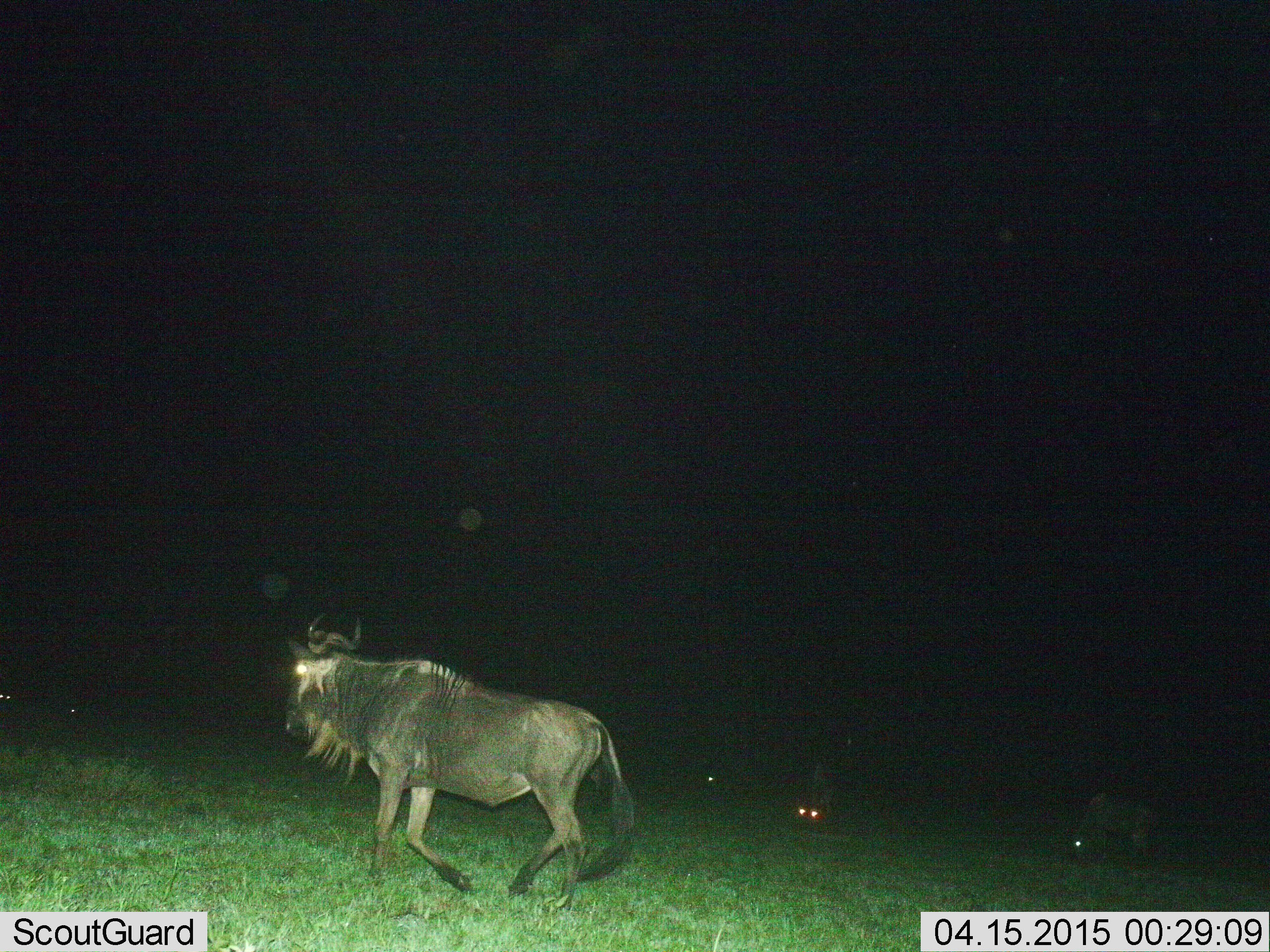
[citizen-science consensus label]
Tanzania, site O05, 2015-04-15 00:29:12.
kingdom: Animalia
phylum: Chordata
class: Mammalia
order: Artiodactyla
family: Bovidae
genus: Connochaetes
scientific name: Connochaetes taurinus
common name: blue wildebeest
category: wildebeest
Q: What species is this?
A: Wildebeest (blue wildebeest) (Connochaetes taurinus).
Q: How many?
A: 3.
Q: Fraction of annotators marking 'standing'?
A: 30%.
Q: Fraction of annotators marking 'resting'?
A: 0%.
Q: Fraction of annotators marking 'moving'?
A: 90%.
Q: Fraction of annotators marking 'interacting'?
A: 0%.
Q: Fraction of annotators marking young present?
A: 0%.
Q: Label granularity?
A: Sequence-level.